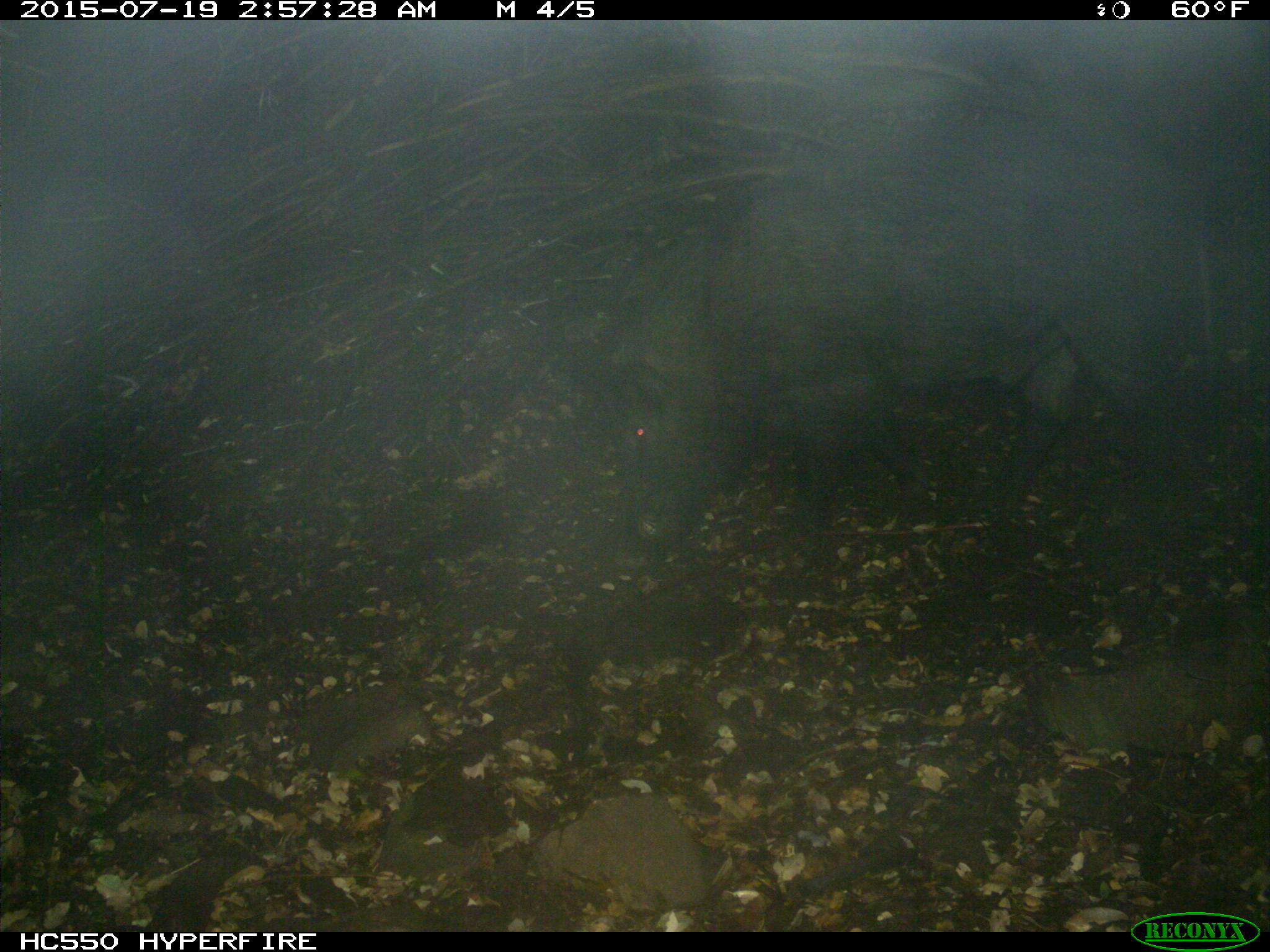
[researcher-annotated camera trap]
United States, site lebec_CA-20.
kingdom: Animalia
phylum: Chordata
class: Mammalia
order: Artiodactyla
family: Suidae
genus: Sus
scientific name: Sus scrofa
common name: wild boar